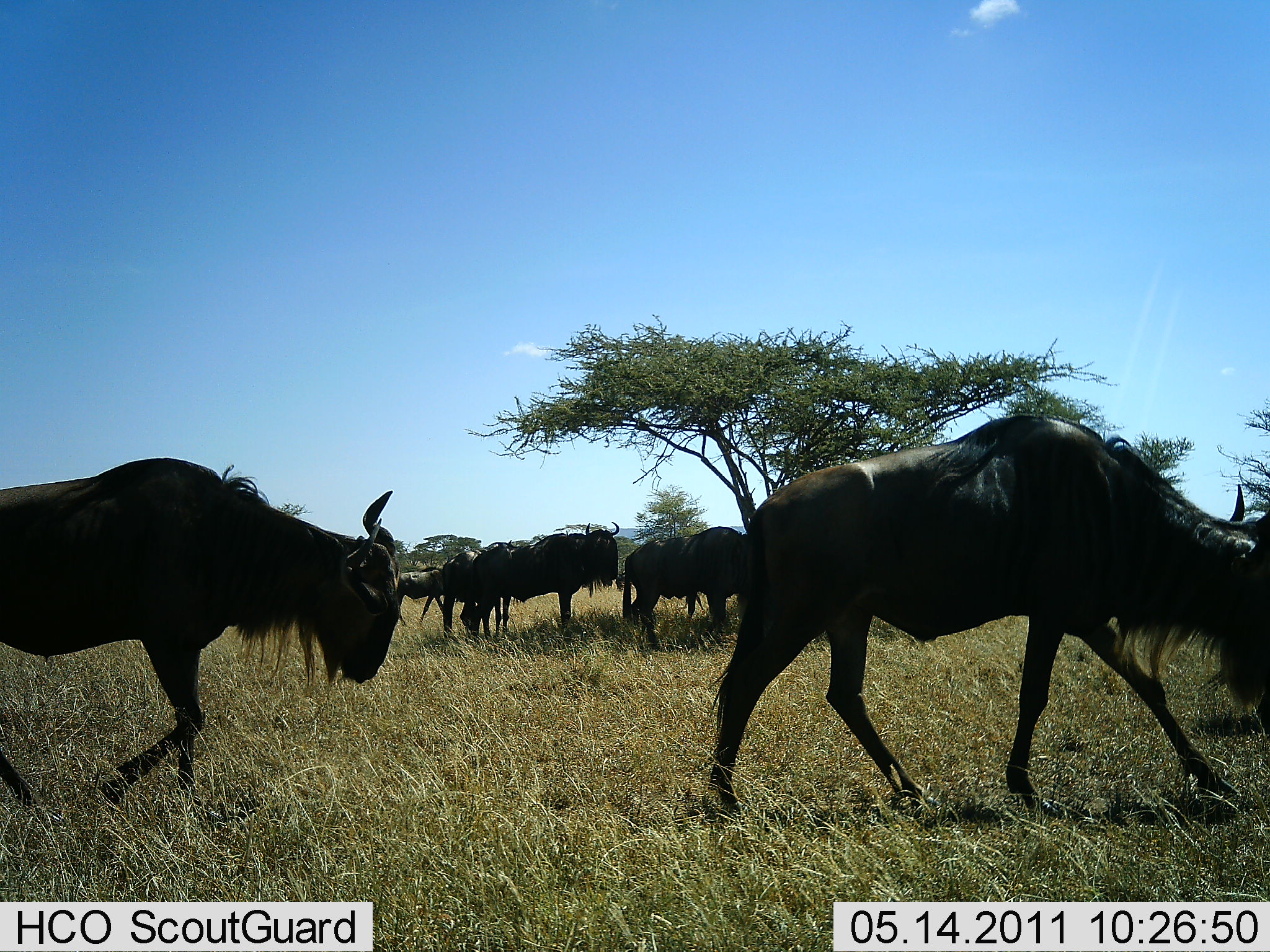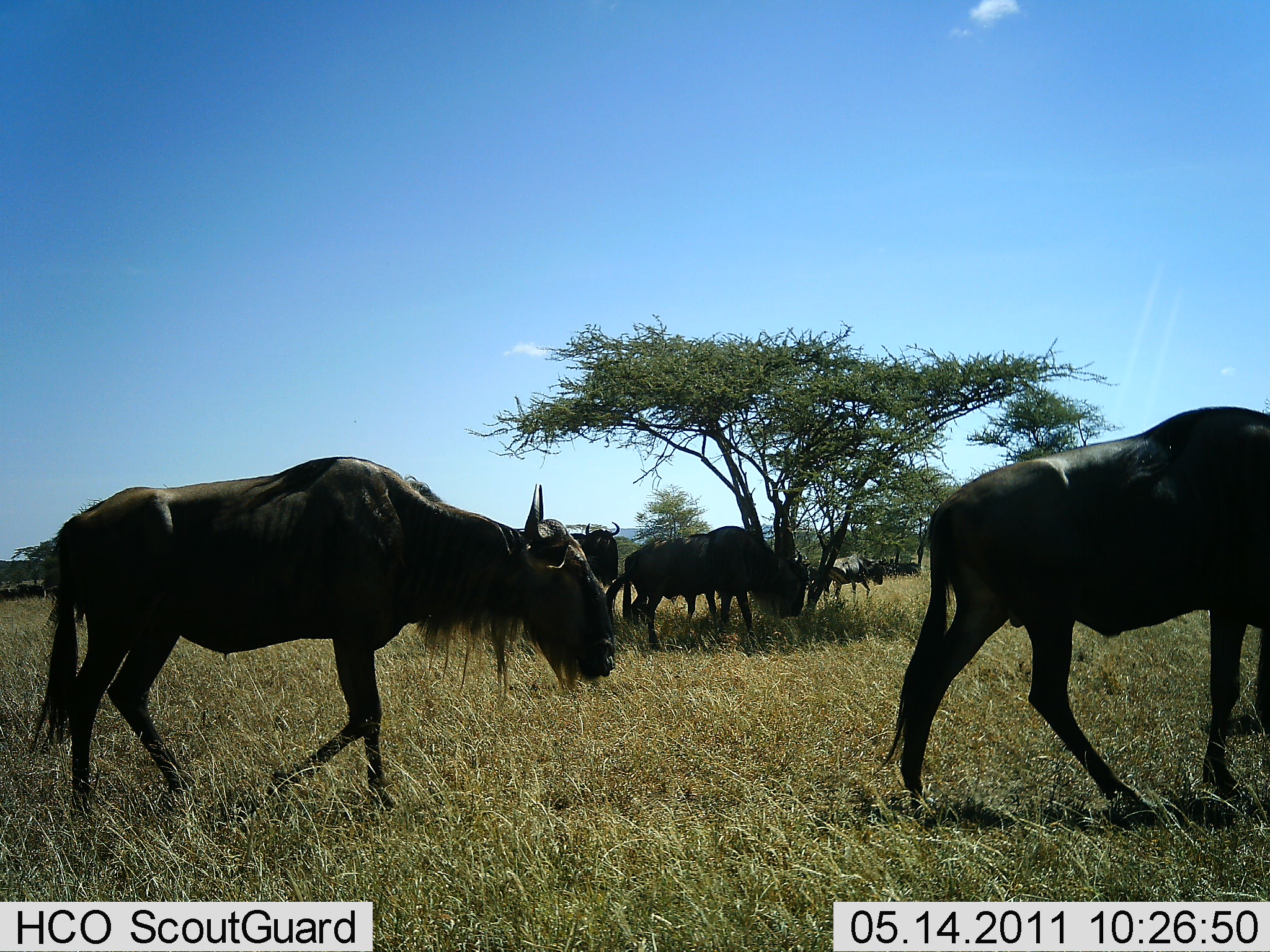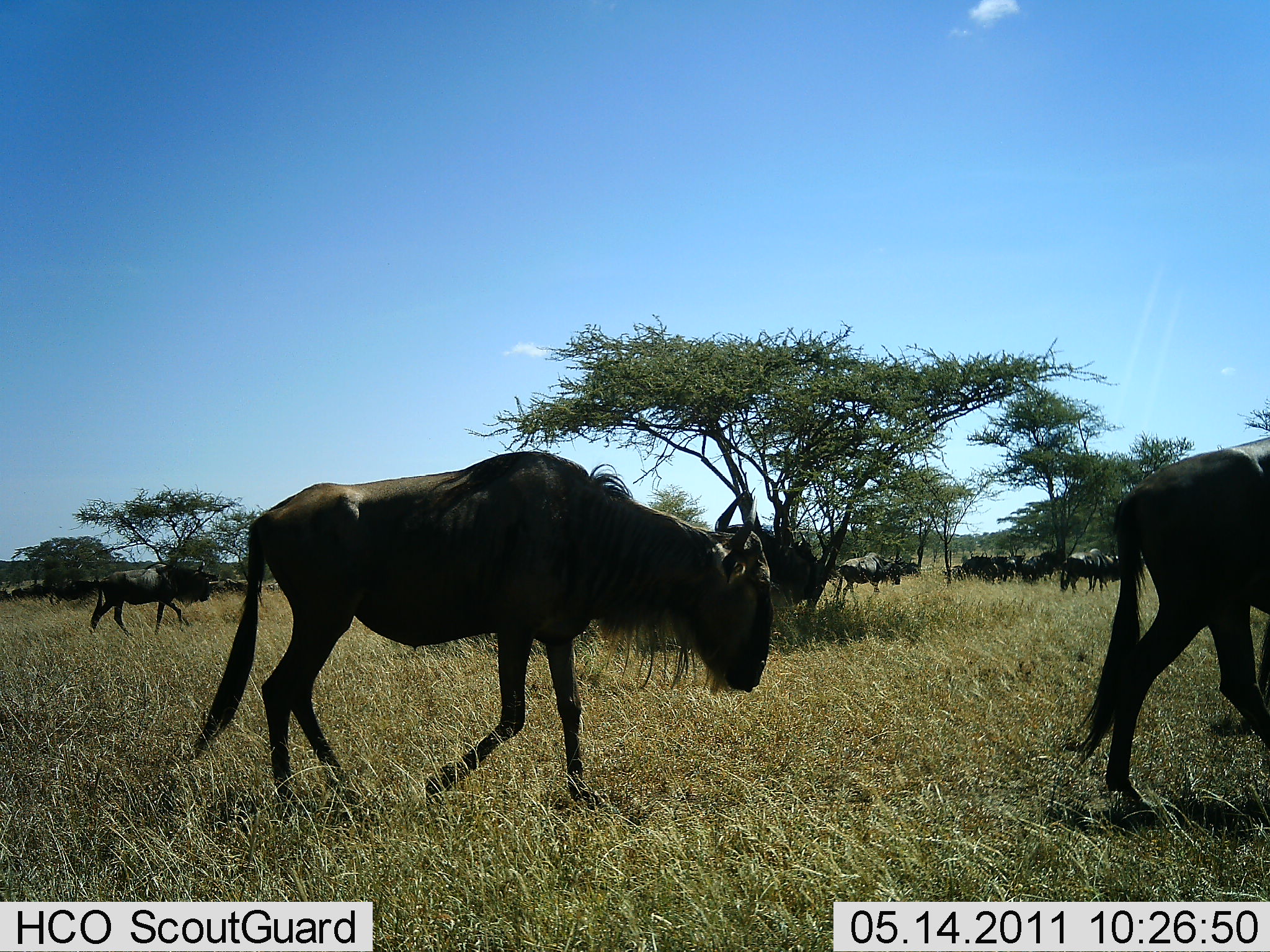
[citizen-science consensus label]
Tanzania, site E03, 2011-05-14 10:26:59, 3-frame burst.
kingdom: Animalia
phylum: Chordata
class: Mammalia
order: Artiodactyla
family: Bovidae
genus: Connochaetes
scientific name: Connochaetes taurinus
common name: blue wildebeest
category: wildebeest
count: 11-50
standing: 31%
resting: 0%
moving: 100%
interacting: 8%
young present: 0%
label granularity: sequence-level